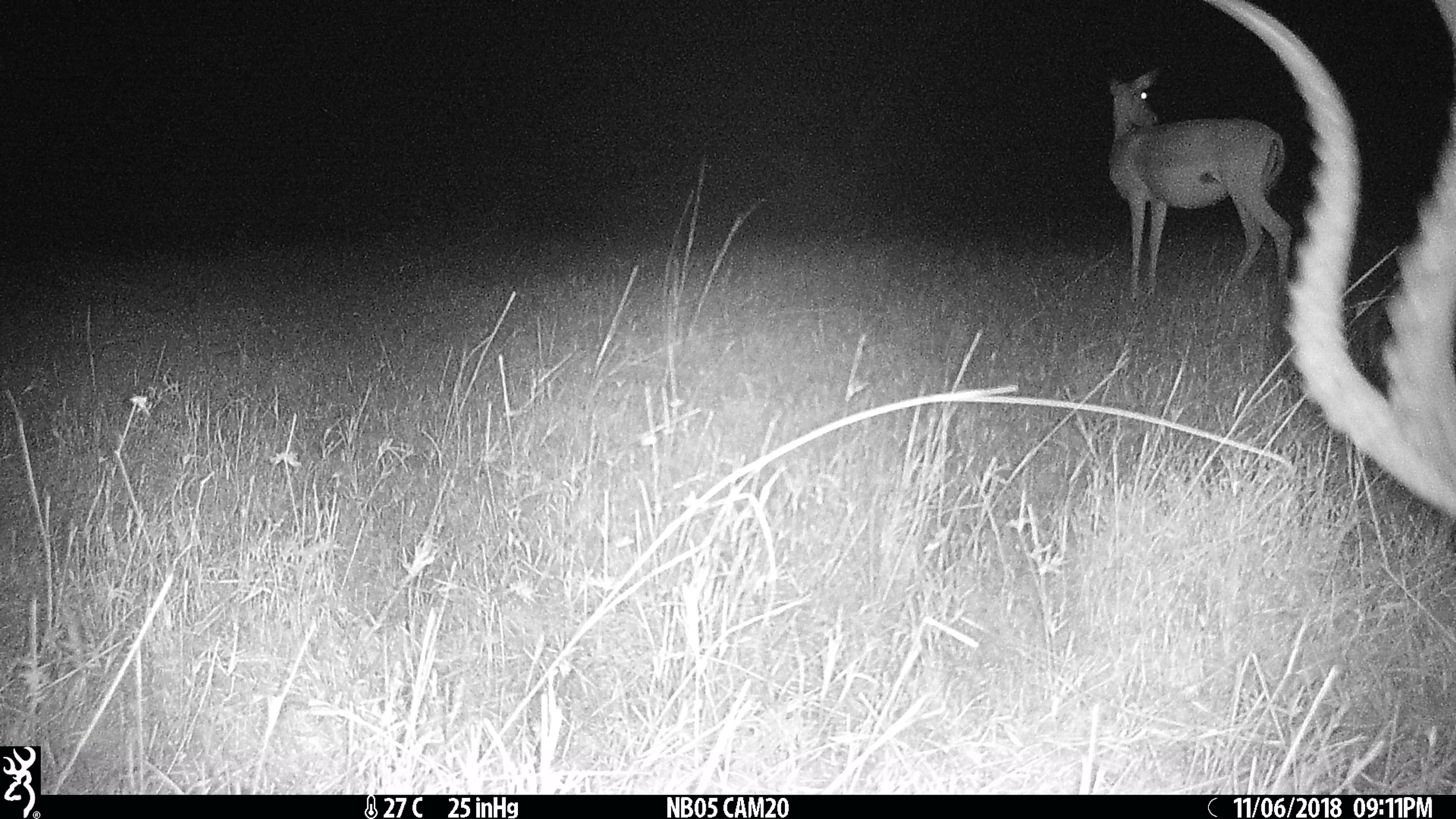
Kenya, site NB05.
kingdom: Animalia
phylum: Chordata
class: Mammalia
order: Artiodactyla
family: Bovidae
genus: Aepyceros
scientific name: Aepyceros melampus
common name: impala